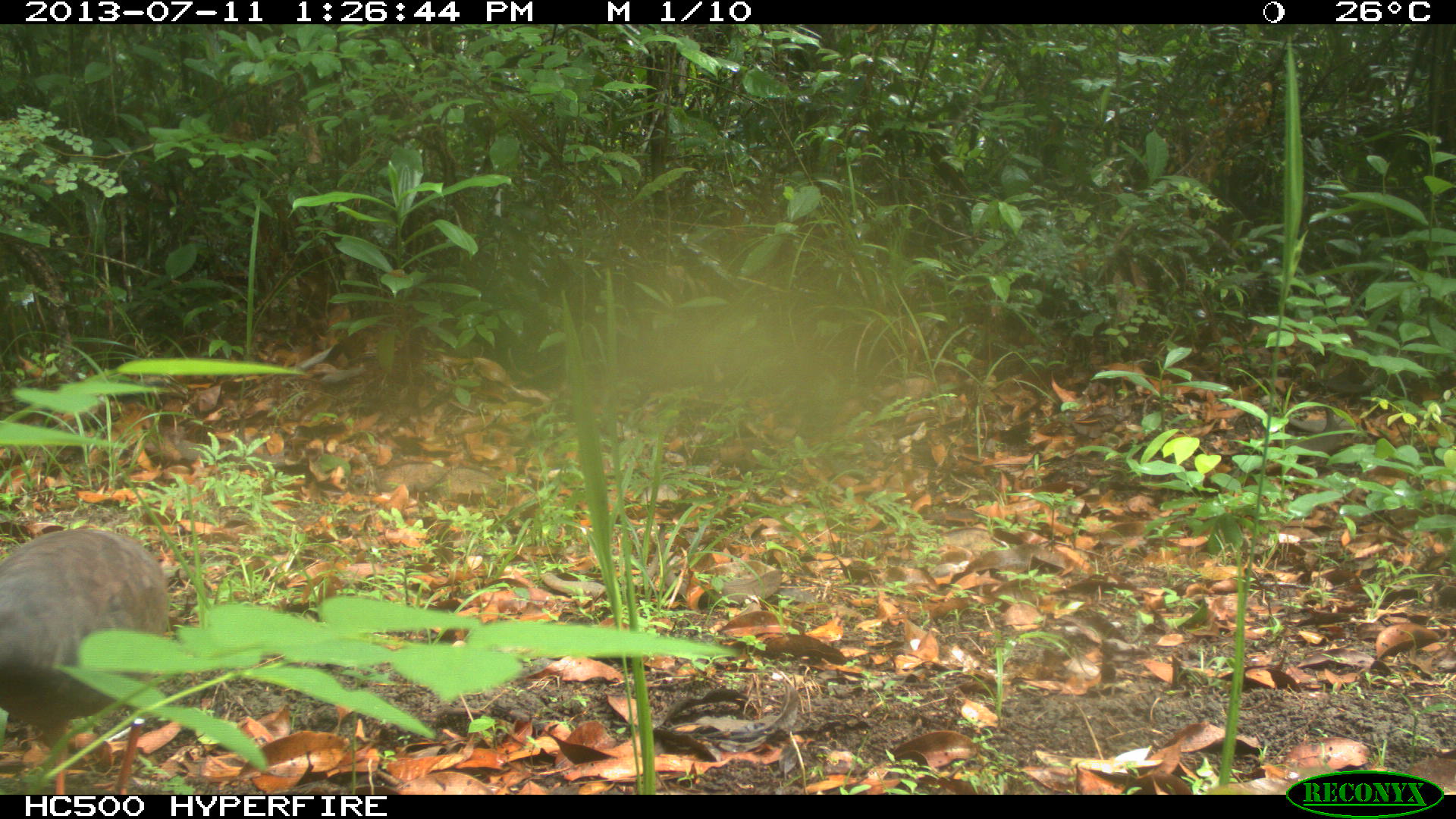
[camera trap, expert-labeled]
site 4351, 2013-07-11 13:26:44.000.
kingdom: Animalia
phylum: Chordata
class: Aves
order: Tinamiformes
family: Tinamidae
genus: Tinamus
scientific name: Tinamus major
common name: great tinamou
Tinamus major (great tinamou), count 1.